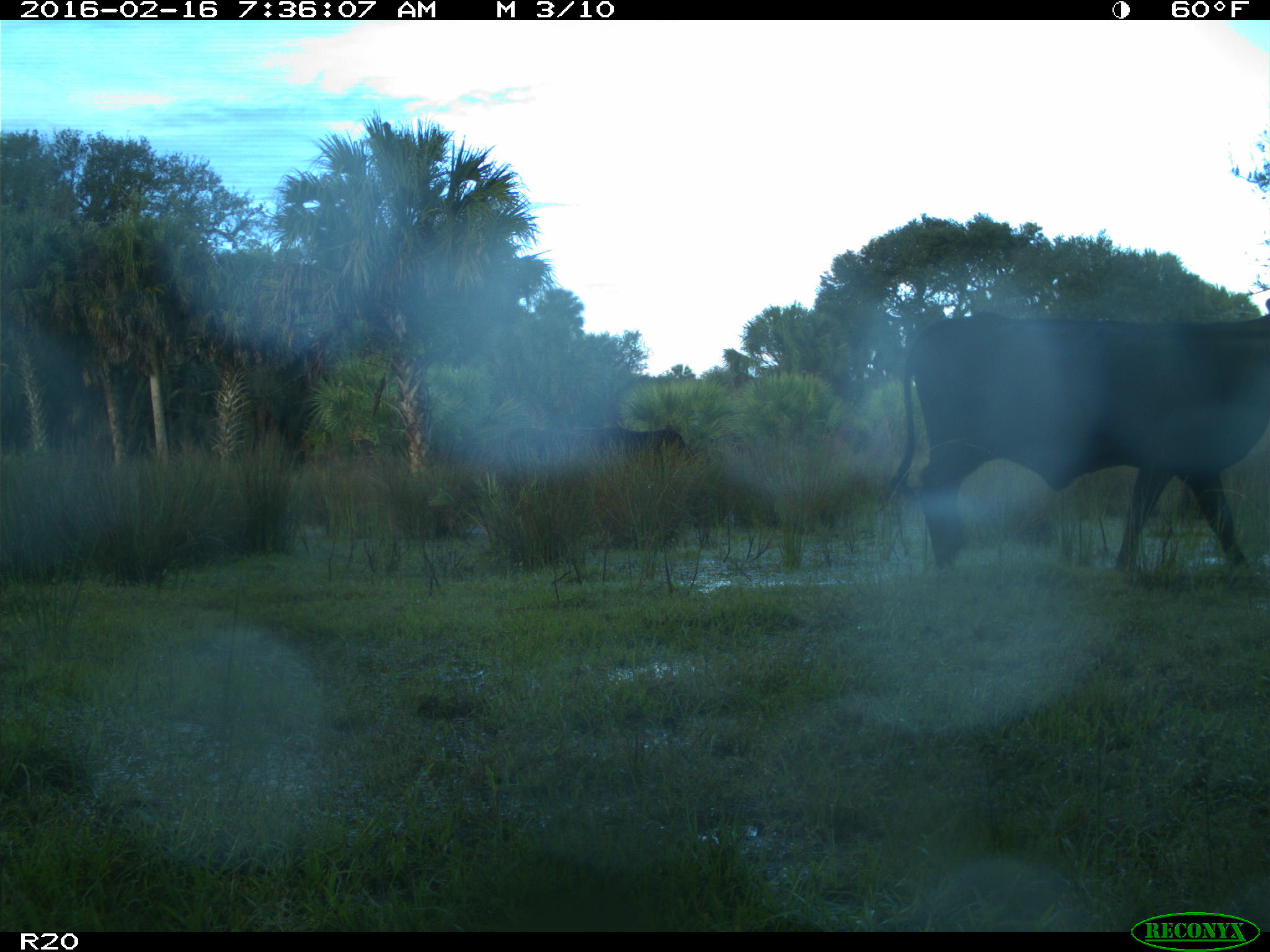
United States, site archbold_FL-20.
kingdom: Animalia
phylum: Chordata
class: Mammalia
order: Artiodactyla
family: Bovidae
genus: Bos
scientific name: Bos taurus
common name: domestic cow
Bos taurus (domestic cow).